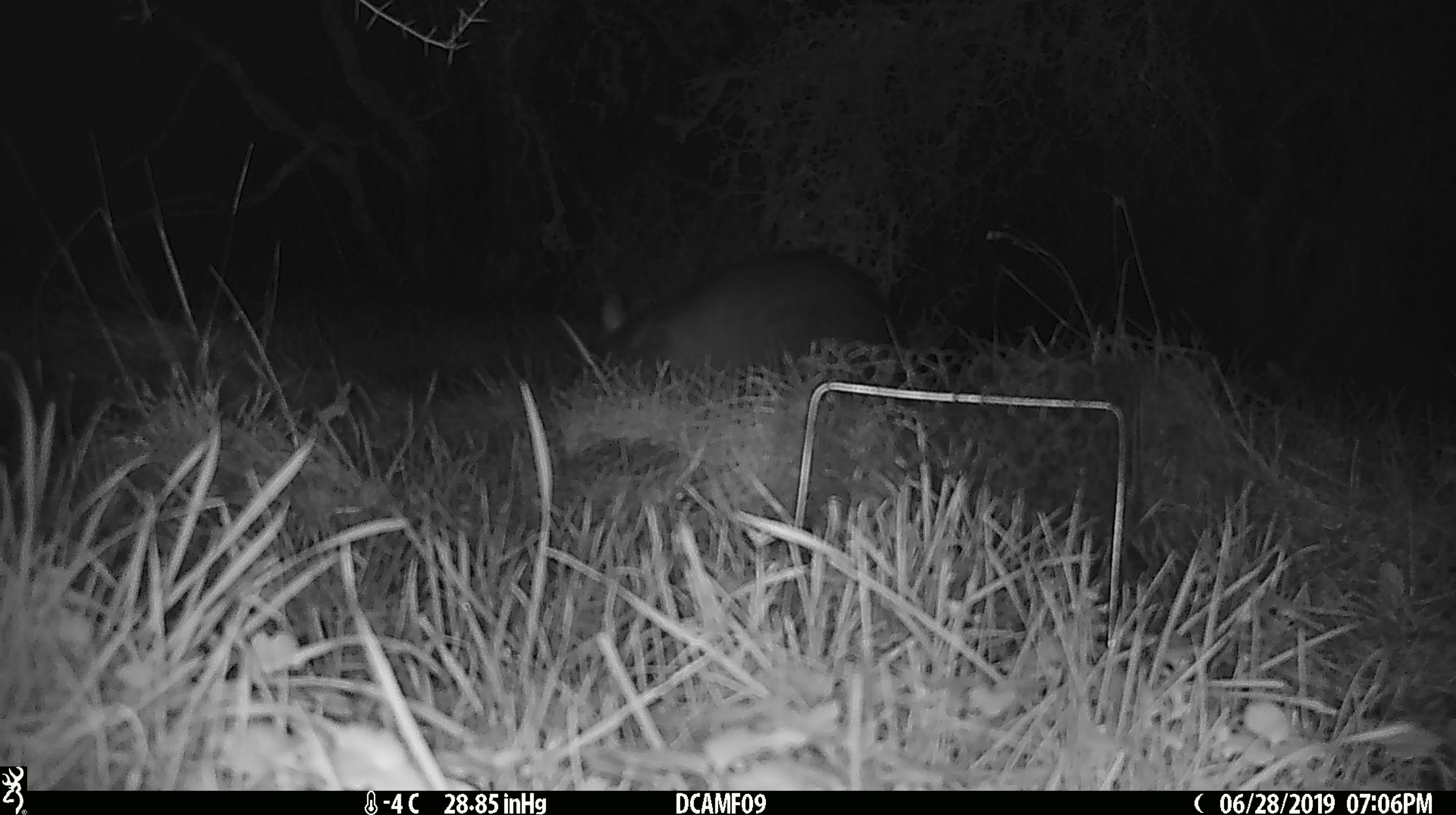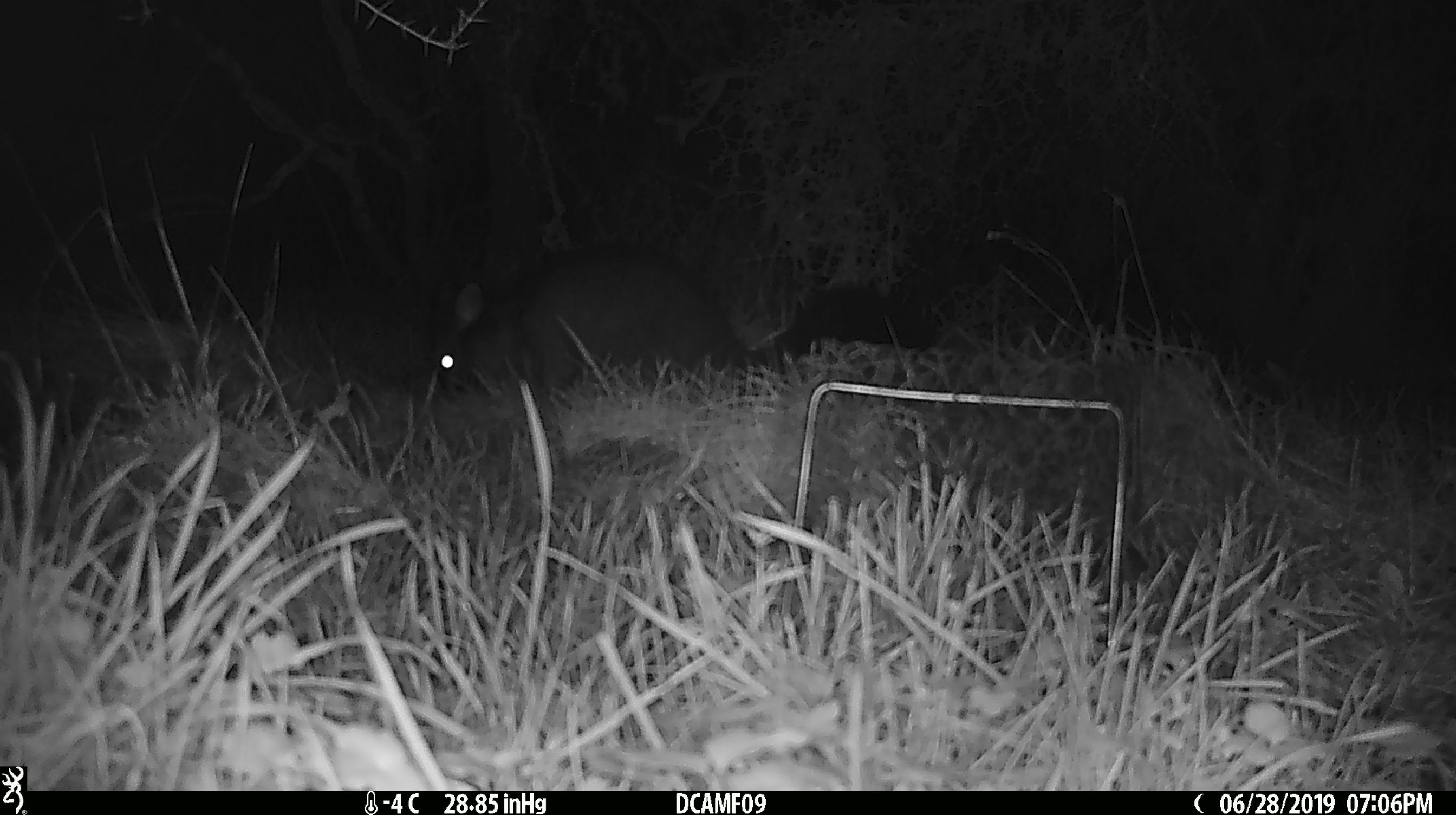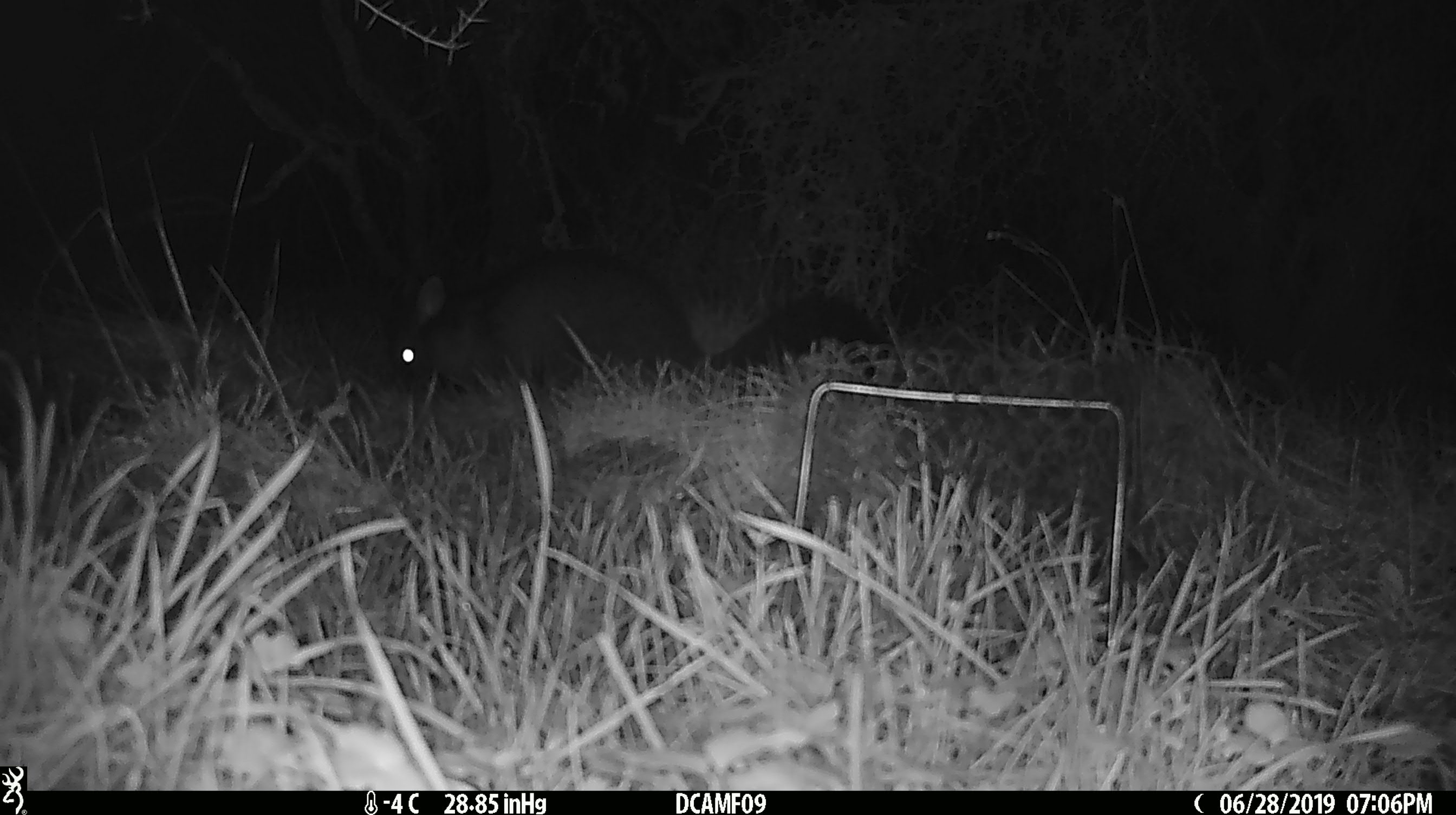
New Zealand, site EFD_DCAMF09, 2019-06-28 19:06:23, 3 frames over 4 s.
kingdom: Animalia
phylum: Chordata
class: Mammalia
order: Diprotodontia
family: Phalangeridae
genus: Trichosurus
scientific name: Trichosurus vulpecula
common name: common brushtail possum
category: possum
Possum (common brushtail possum) (Trichosurus vulpecula).